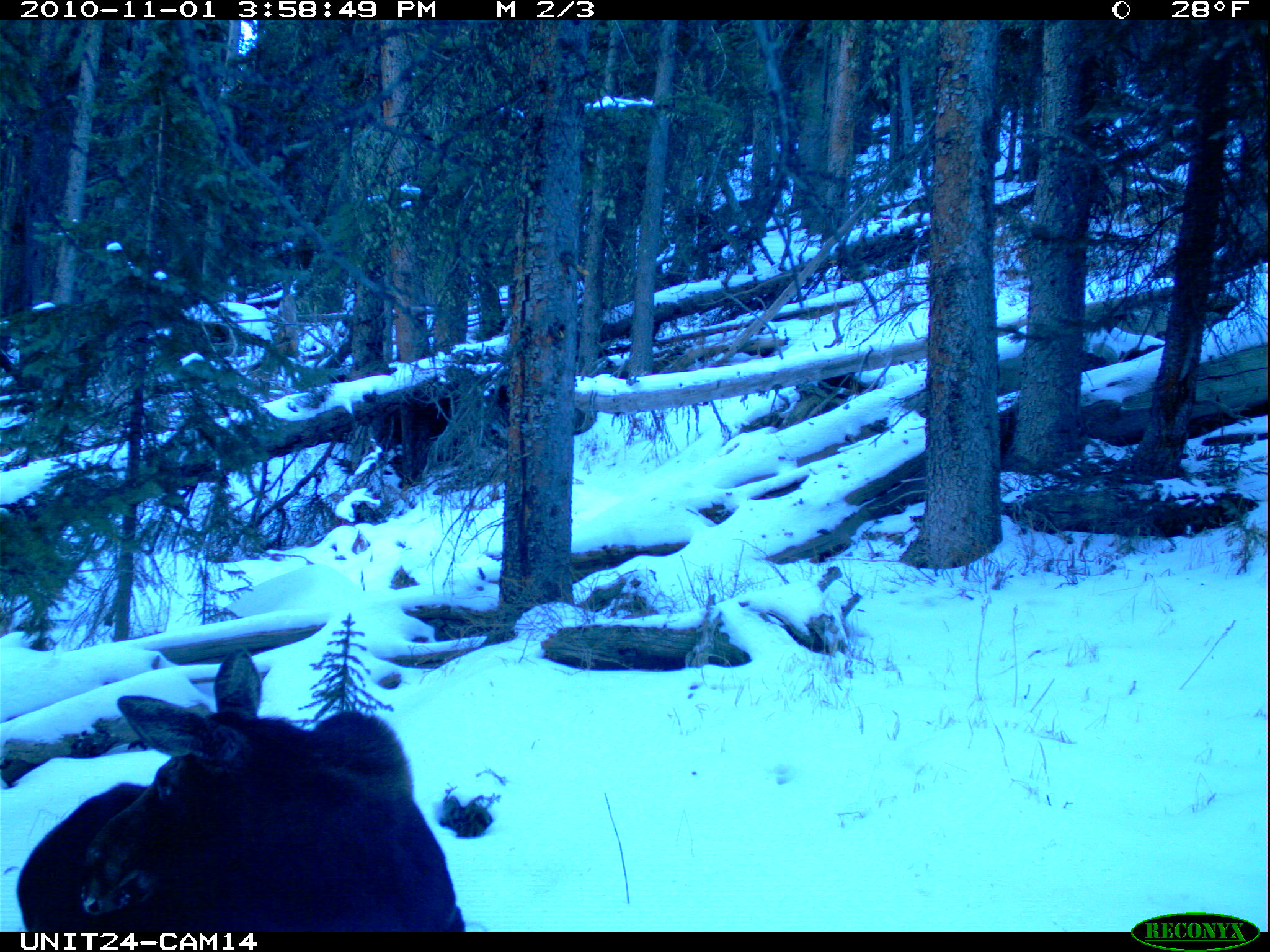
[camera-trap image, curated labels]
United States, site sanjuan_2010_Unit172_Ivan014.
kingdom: Animalia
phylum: Chordata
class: Mammalia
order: Artiodactyla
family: Cervidae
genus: Alces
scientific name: Alces alces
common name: moose